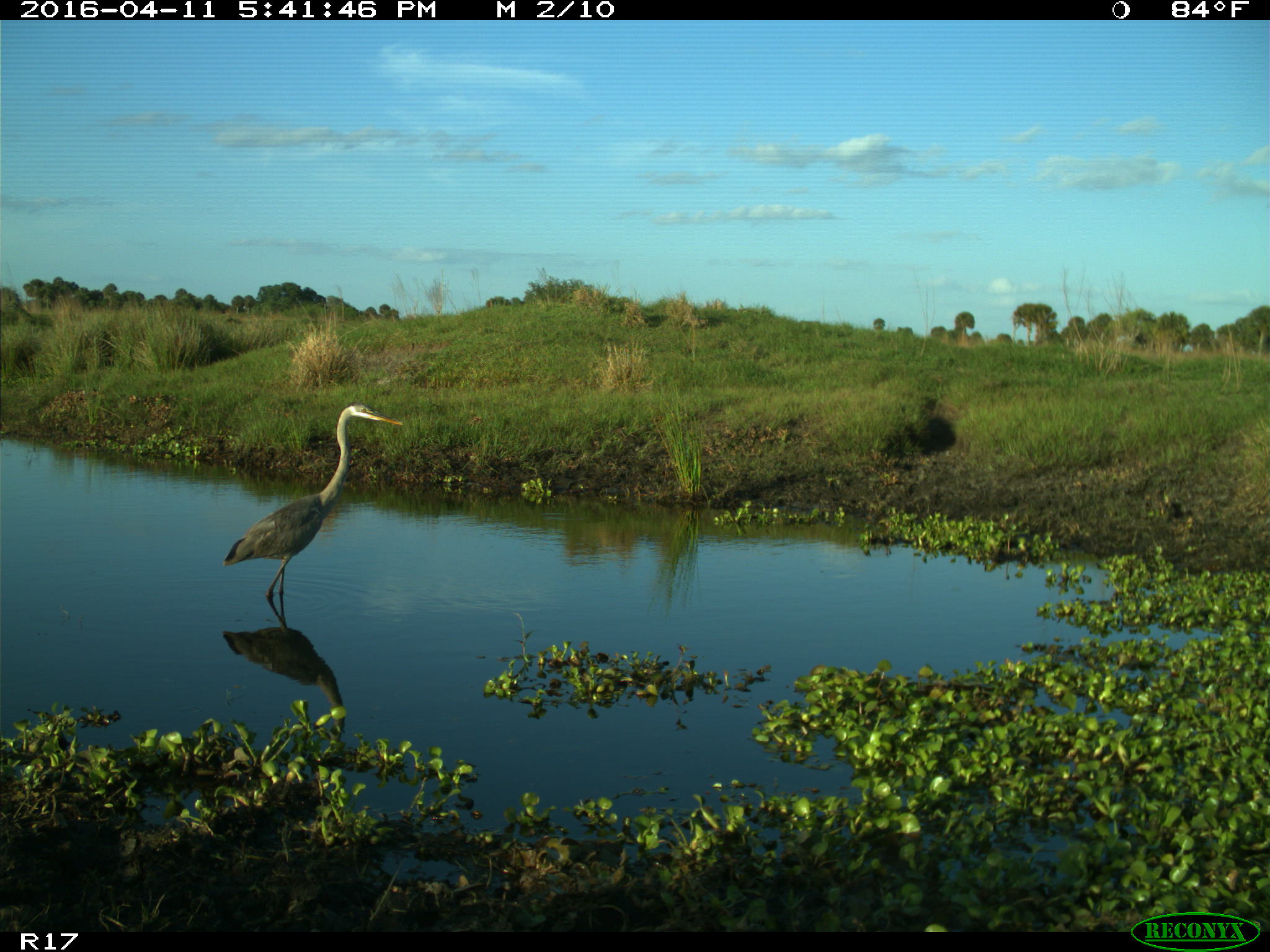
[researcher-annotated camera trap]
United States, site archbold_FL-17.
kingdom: Animalia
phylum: Chordata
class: Aves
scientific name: Aves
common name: birds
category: unidentified bird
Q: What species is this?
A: Unidentified bird (birds) (Aves).